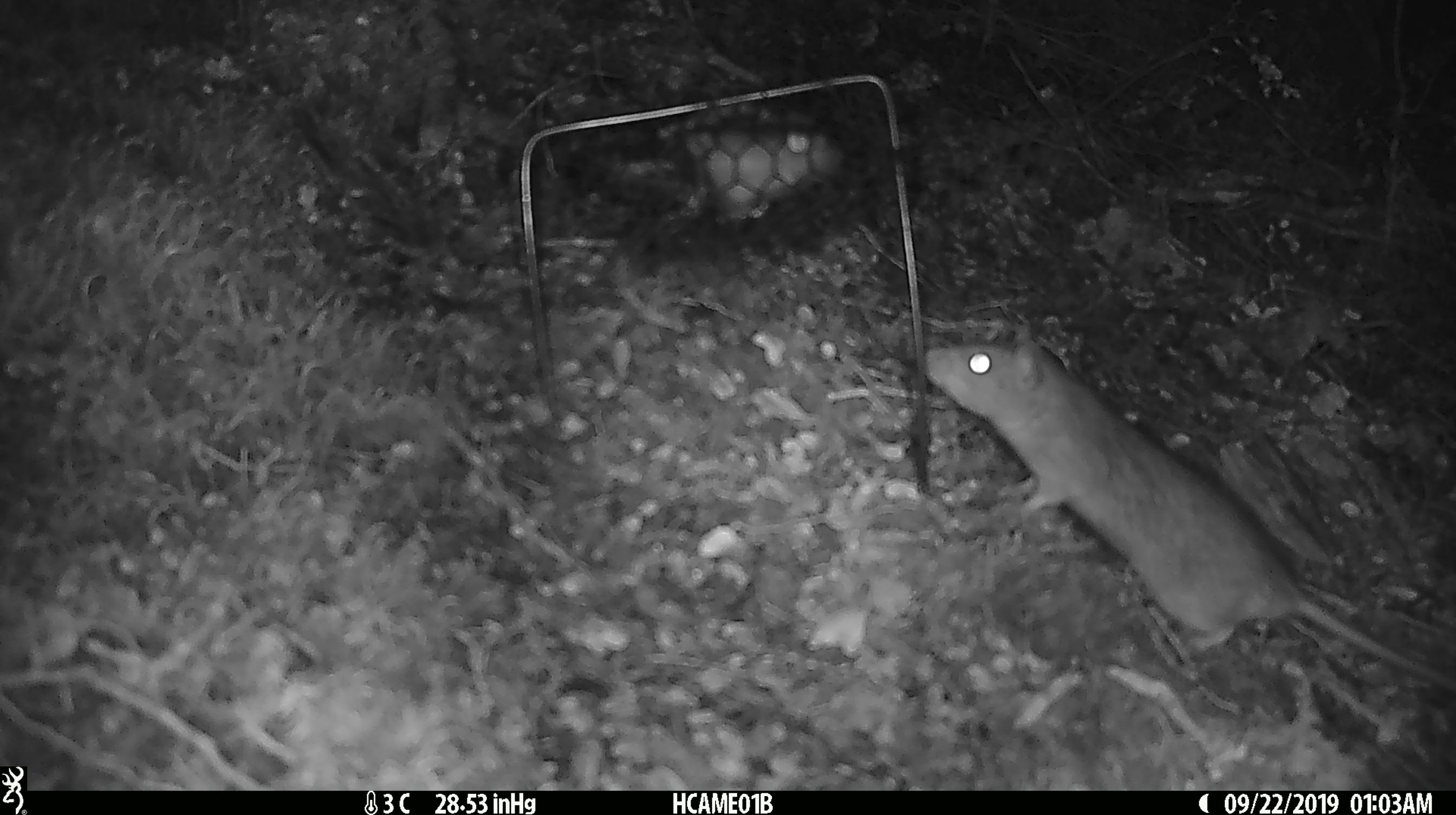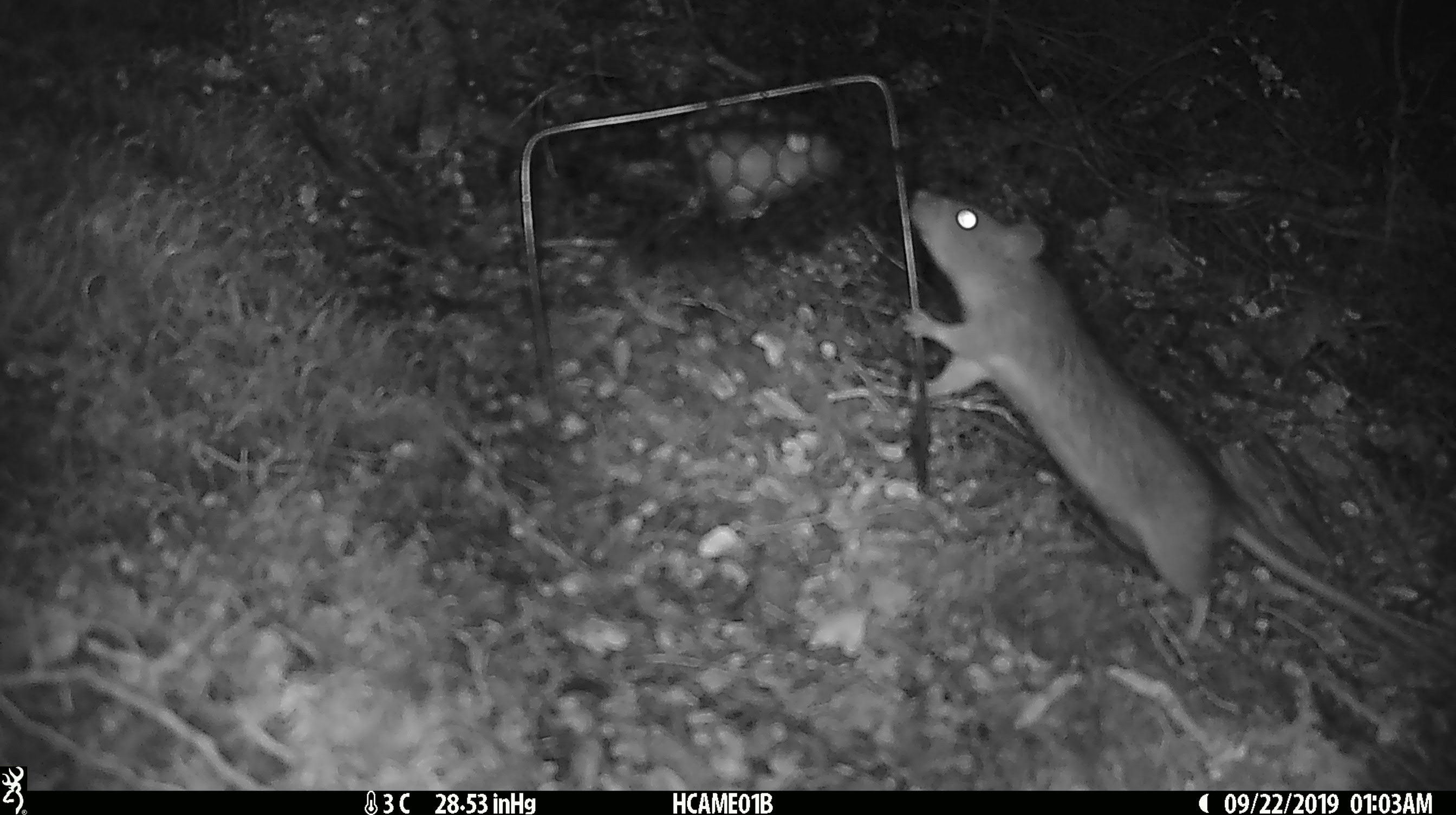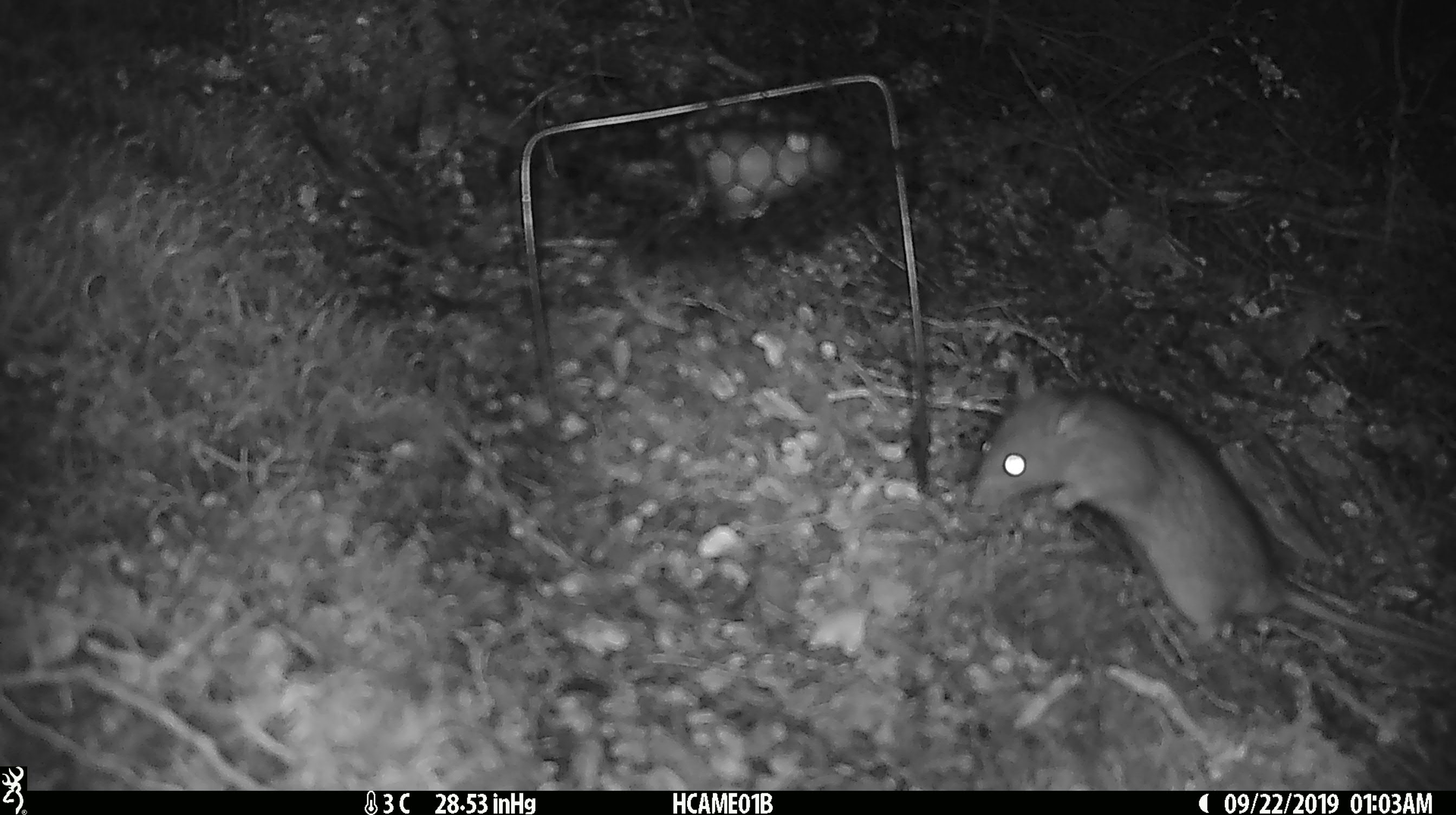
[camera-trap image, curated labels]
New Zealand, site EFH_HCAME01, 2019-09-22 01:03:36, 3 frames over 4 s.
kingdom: Animalia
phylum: Chordata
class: Mammalia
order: Rodentia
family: Muridae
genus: Rattus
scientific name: Rattus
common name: rat